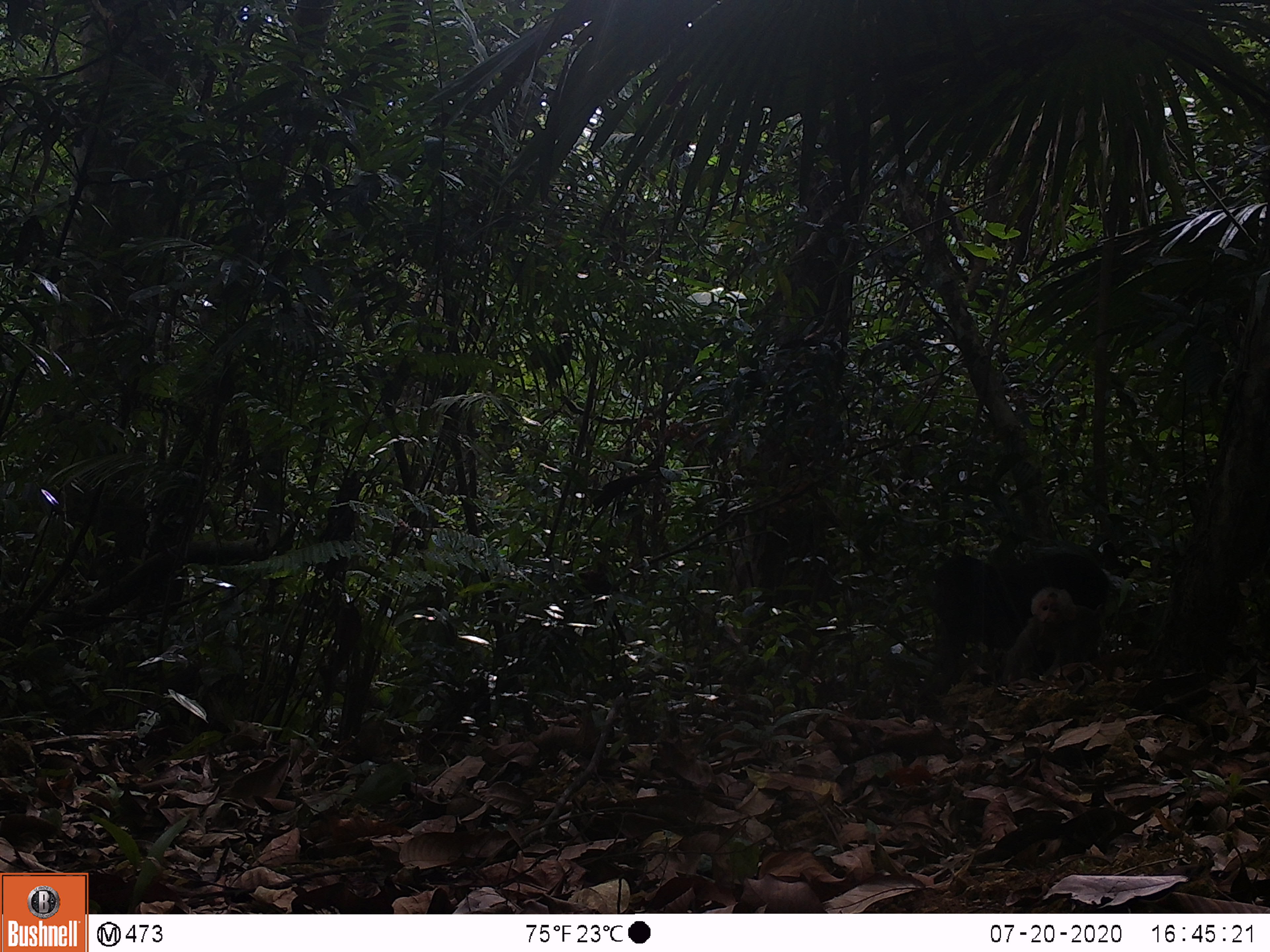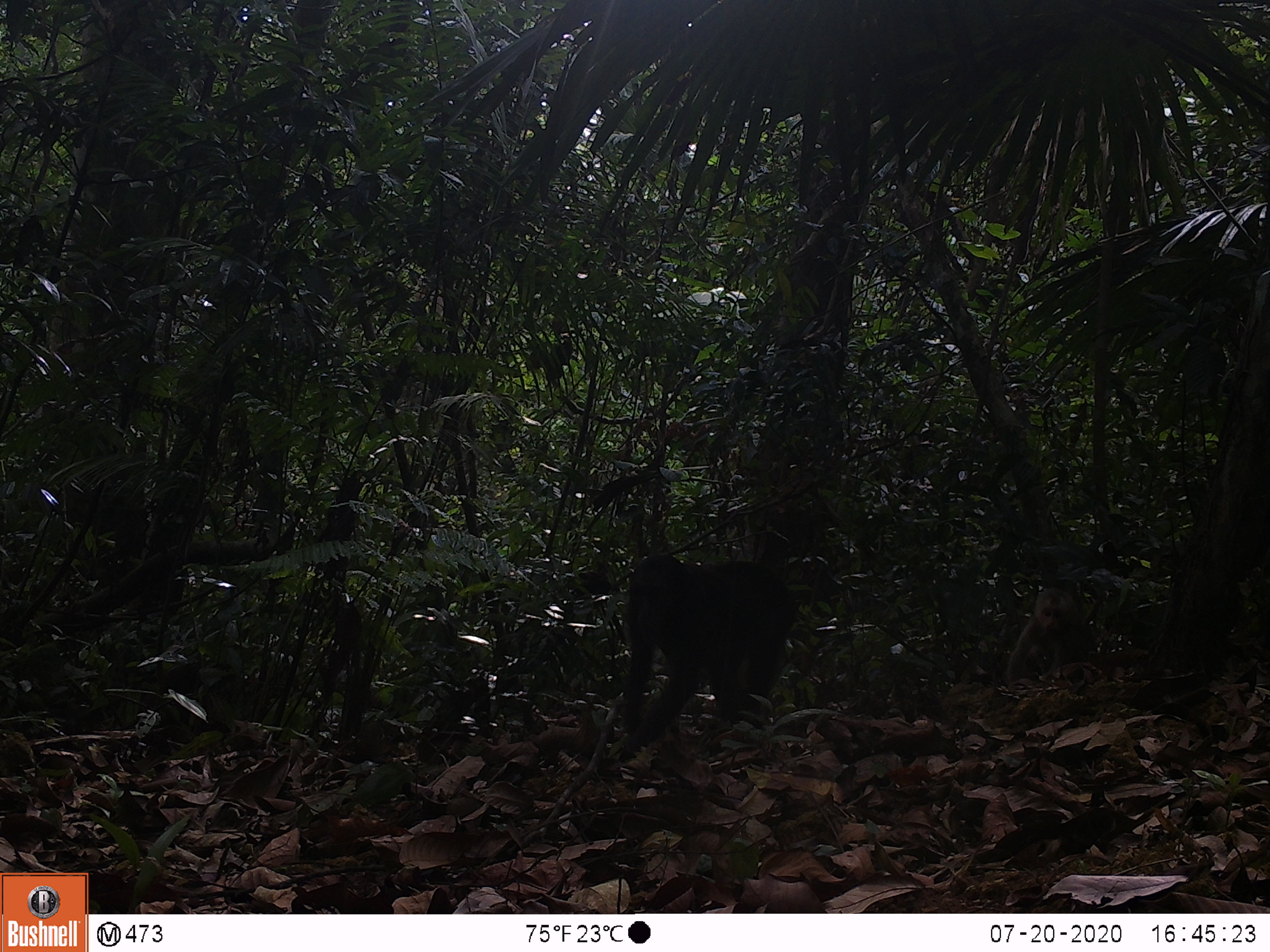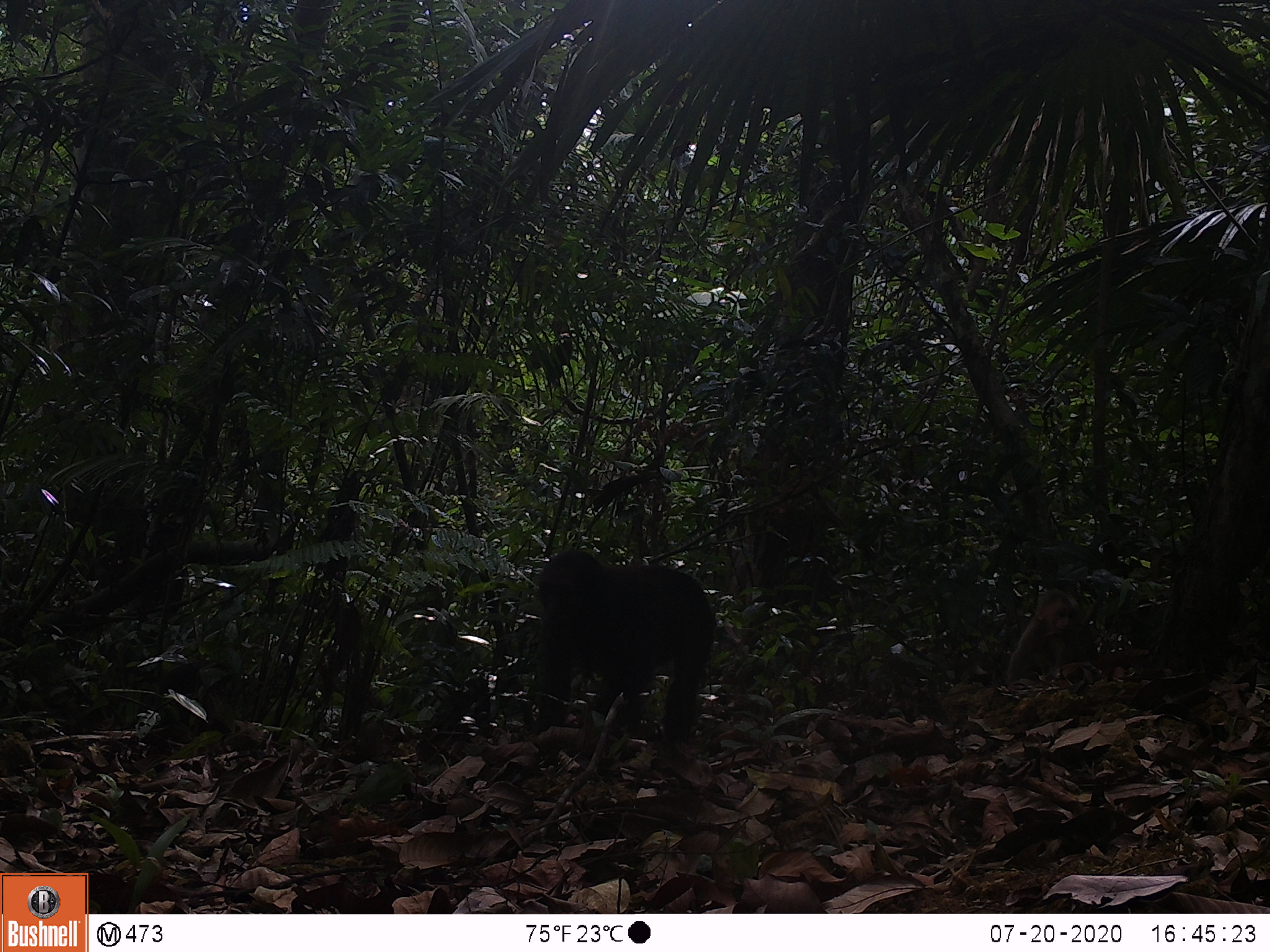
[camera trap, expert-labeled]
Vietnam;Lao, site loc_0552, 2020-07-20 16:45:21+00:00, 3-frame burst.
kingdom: Animalia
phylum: Chordata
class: Mammalia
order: Primates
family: Cercopithecidae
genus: Macaca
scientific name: Macaca arctoides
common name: stump-tailed macaque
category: stump tailed macaque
Stump tailed macaque (stump-tailed macaque) (Macaca arctoides). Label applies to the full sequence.